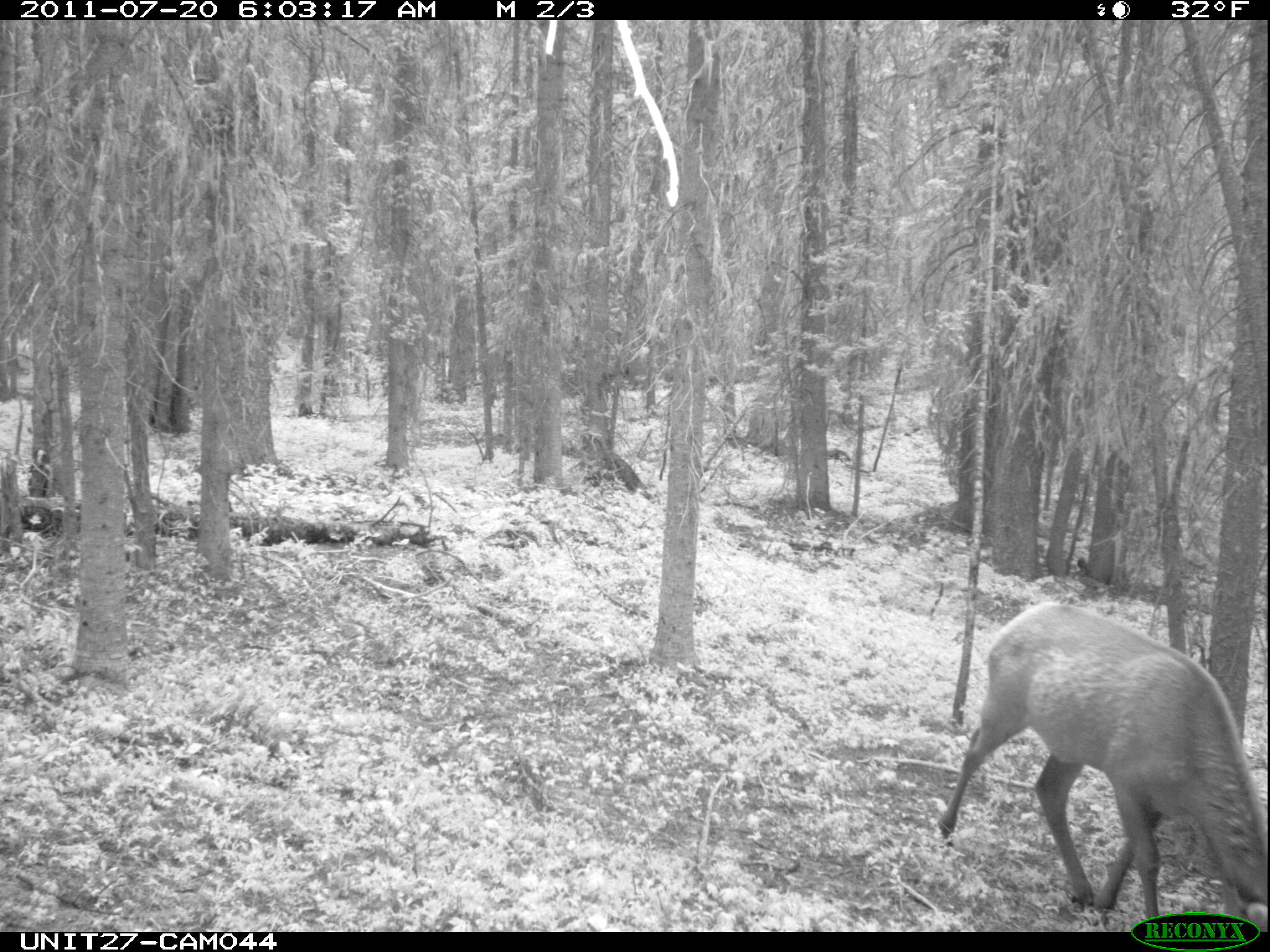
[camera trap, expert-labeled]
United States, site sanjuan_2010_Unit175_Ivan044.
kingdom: Animalia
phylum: Chordata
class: Mammalia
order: Artiodactyla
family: Cervidae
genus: Cervus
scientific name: Cervus elaphus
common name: red deer